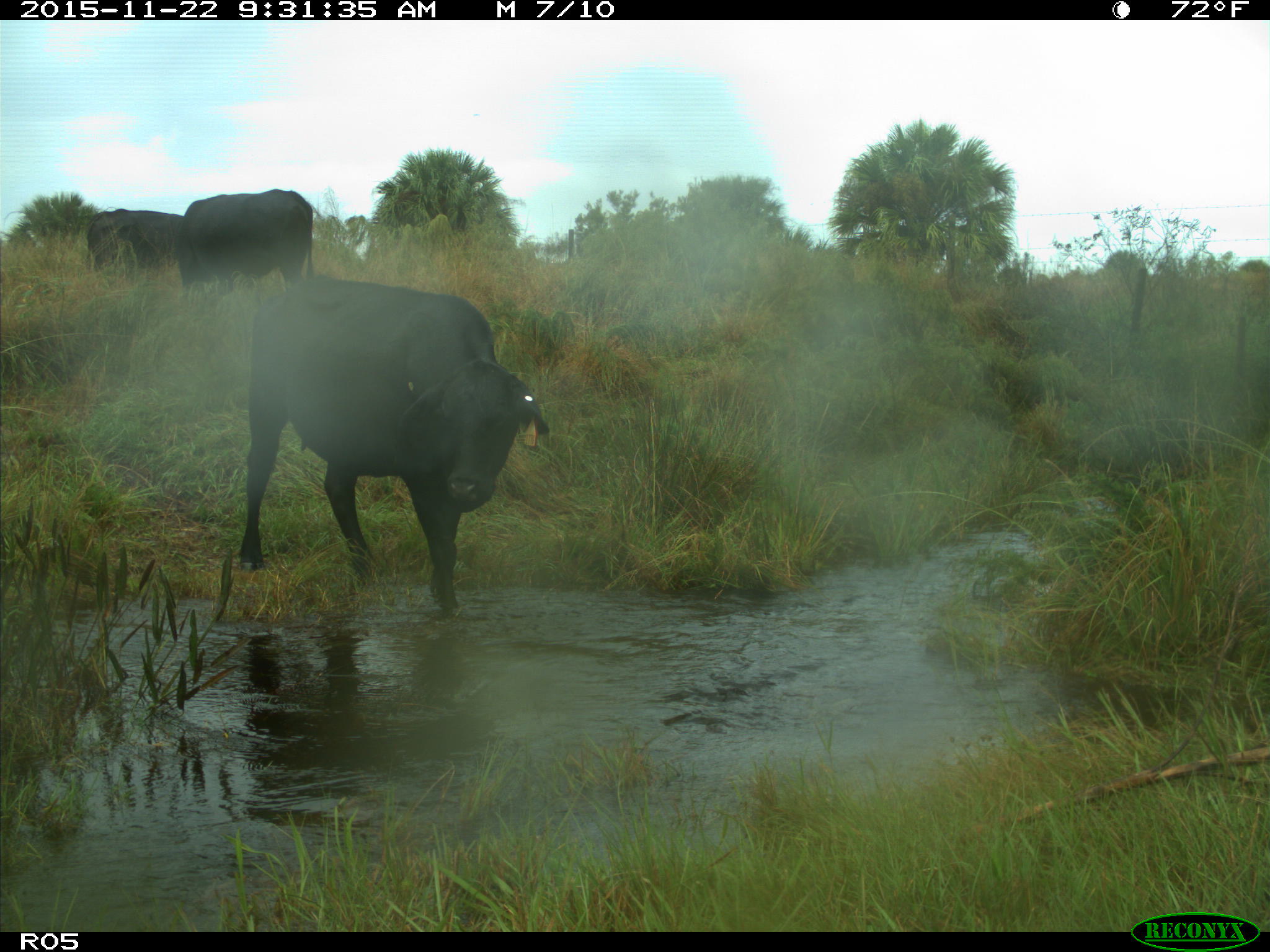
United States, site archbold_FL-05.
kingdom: Animalia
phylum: Chordata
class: Mammalia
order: Artiodactyla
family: Bovidae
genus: Bos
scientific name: Bos taurus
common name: domestic cow